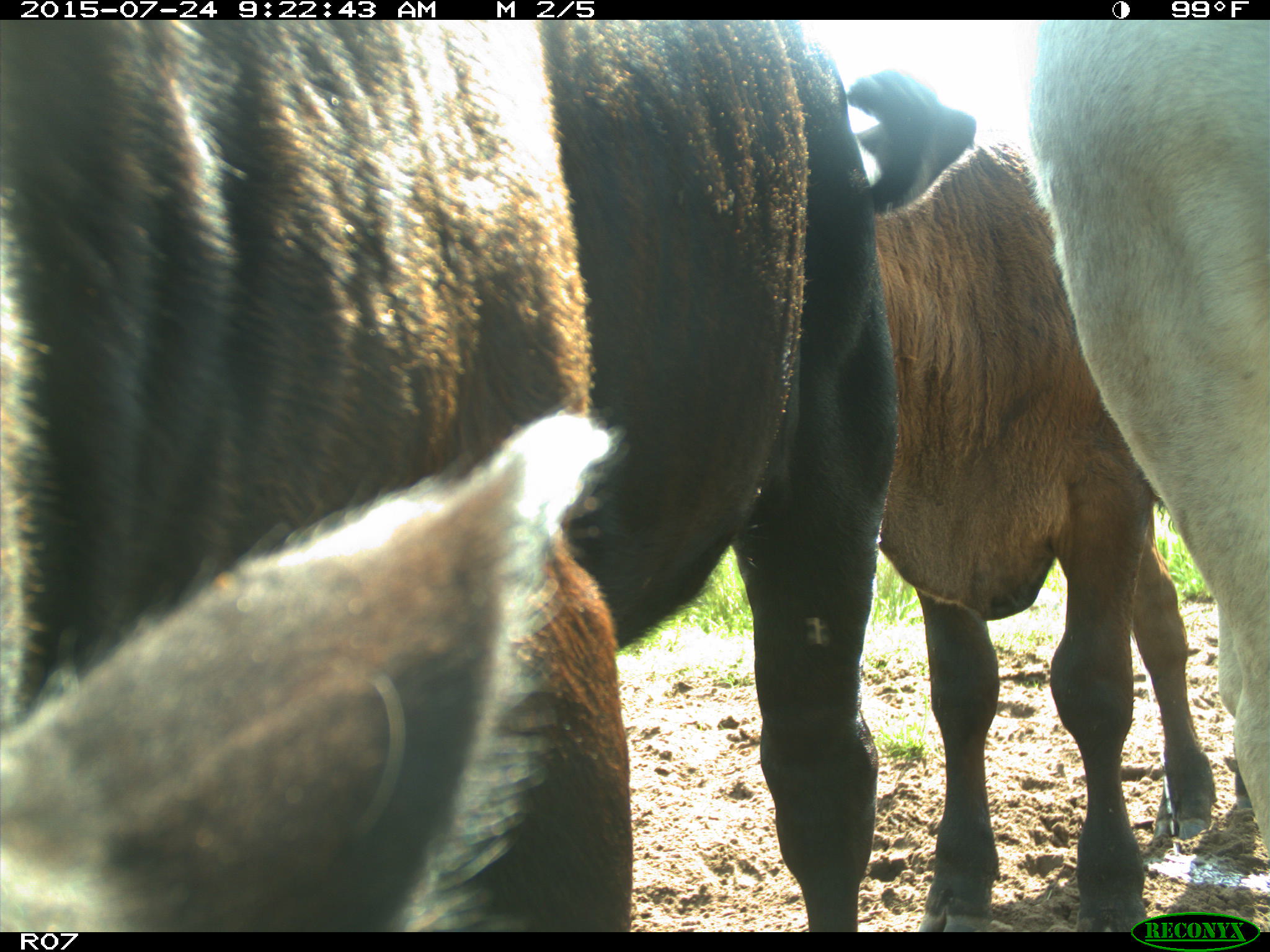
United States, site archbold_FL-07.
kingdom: Animalia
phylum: Chordata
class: Mammalia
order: Artiodactyla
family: Bovidae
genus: Bos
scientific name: Bos taurus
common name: domestic cow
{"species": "Bos taurus (domestic cow)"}